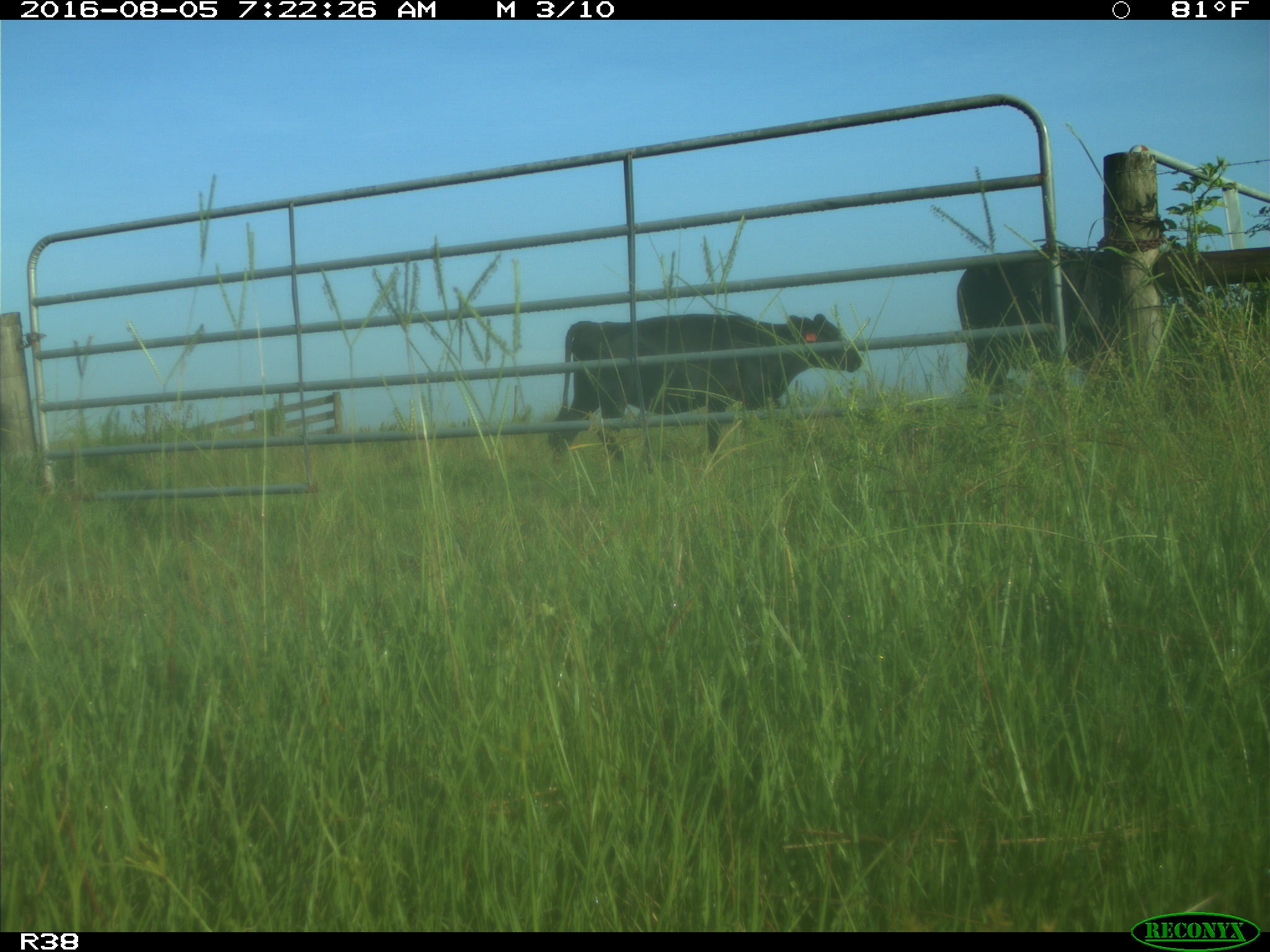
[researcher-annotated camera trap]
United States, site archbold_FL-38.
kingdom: Animalia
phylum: Chordata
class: Mammalia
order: Artiodactyla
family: Bovidae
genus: Bos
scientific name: Bos taurus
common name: domestic cow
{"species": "Bos taurus (domestic cow)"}